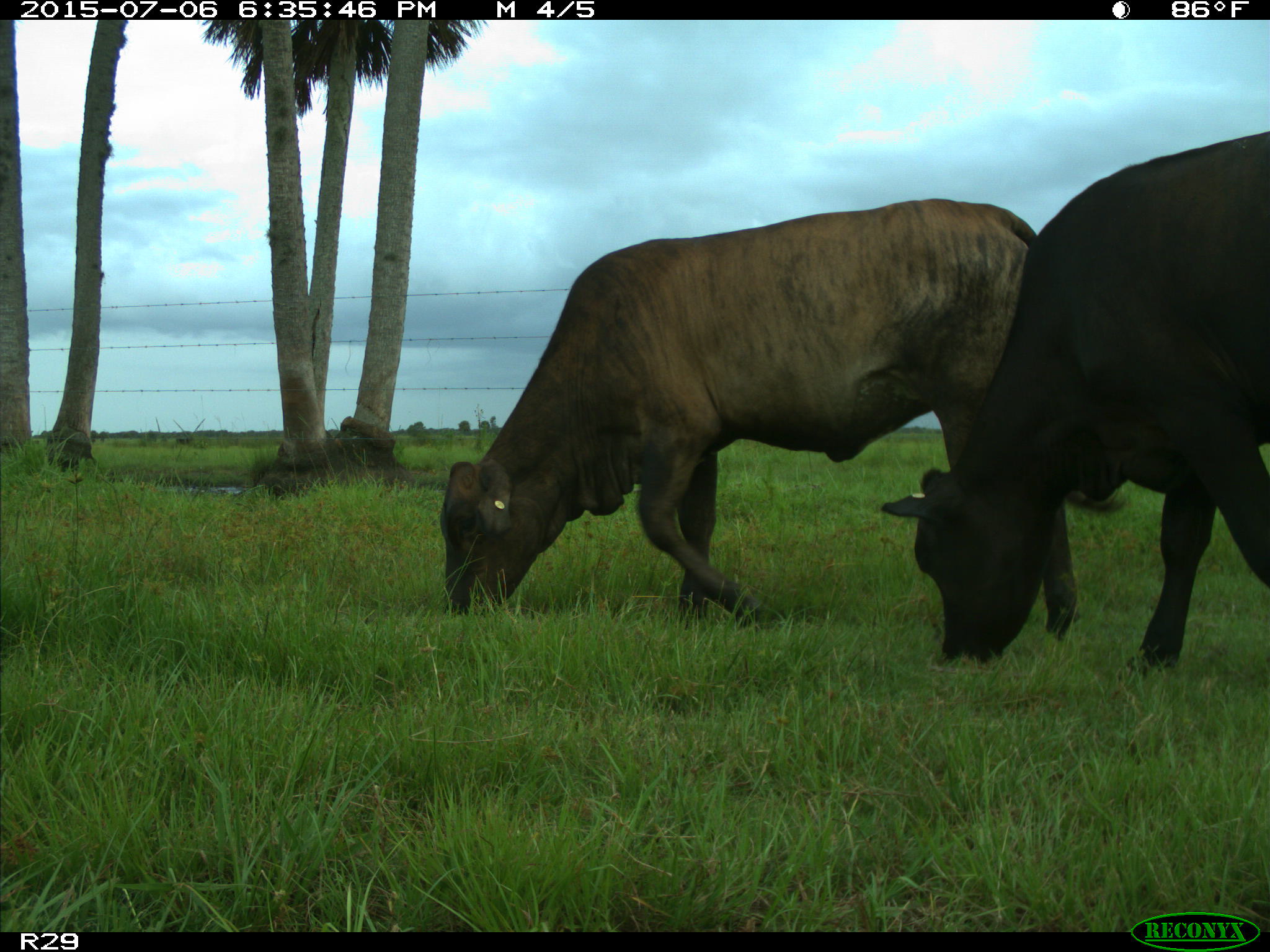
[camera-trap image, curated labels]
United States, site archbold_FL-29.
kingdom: Animalia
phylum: Chordata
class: Mammalia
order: Artiodactyla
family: Bovidae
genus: Bos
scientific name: Bos taurus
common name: domestic cow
Bos taurus (domestic cow).